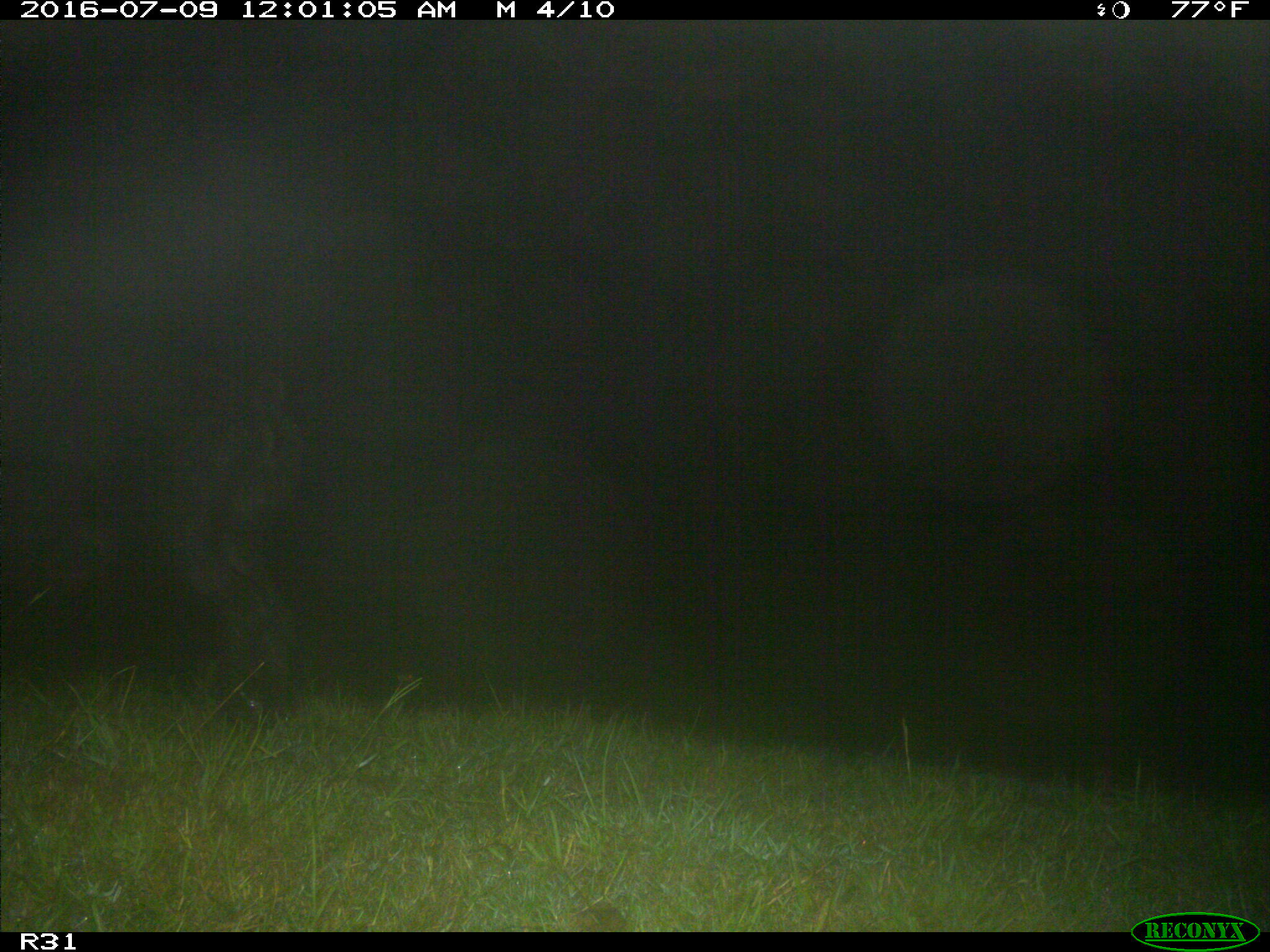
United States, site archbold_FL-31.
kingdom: Animalia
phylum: Chordata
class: Mammalia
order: Artiodactyla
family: Suidae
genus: Sus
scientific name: Sus scrofa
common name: wild boar